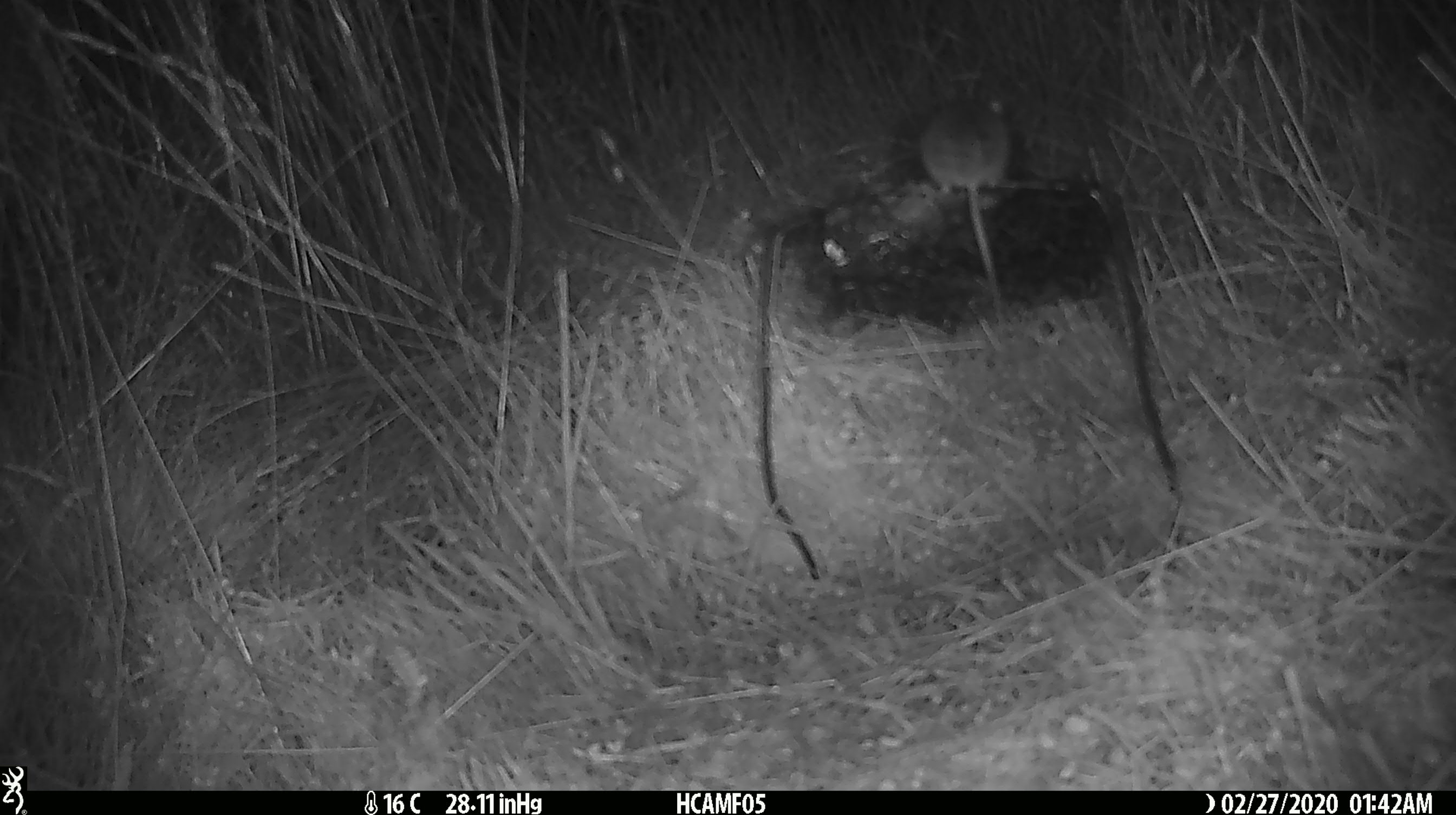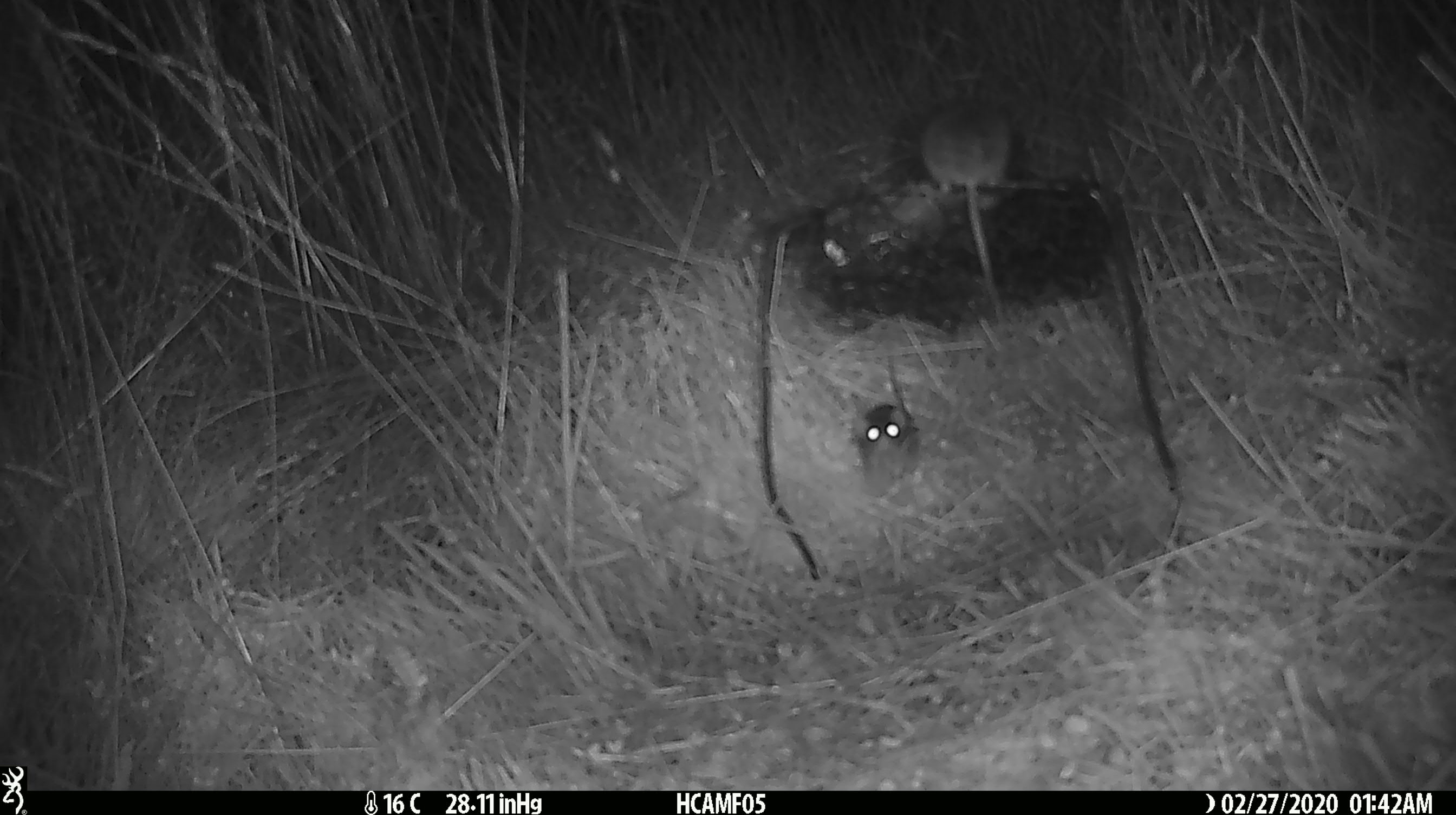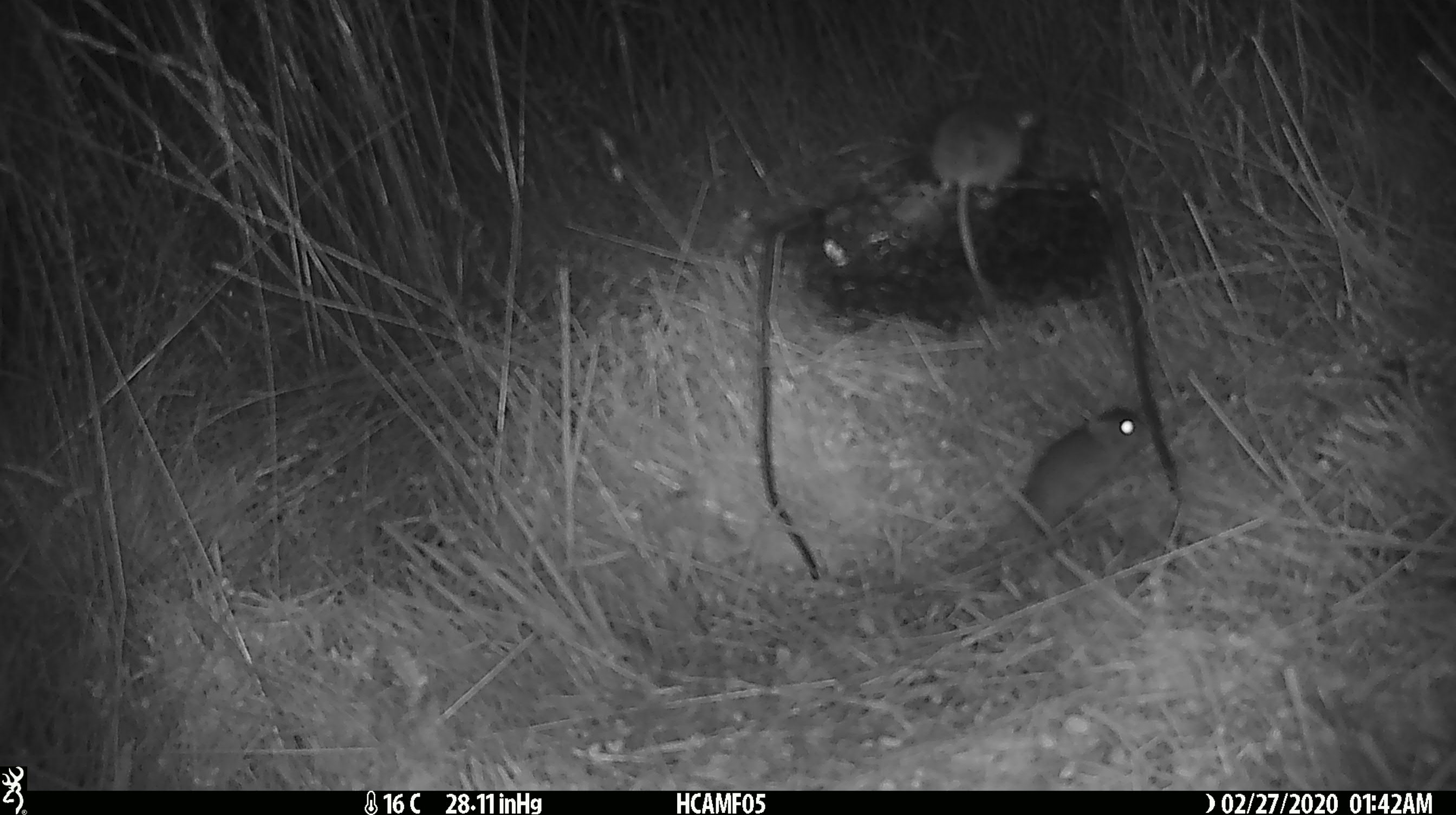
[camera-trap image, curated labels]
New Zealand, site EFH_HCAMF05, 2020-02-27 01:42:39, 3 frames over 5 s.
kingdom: Animalia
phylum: Chordata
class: Mammalia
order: Rodentia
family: Muridae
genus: Mus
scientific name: Mus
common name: mouse